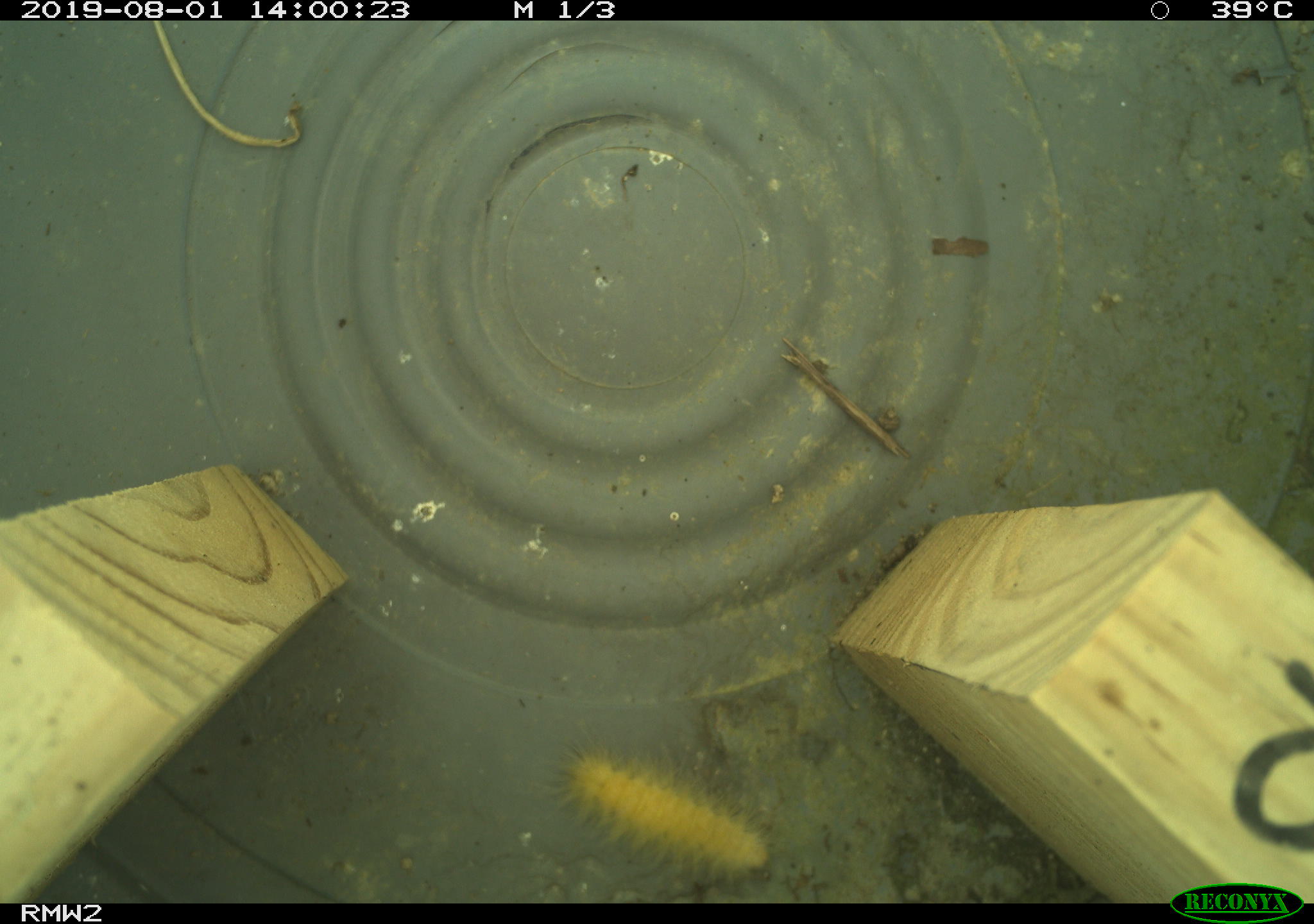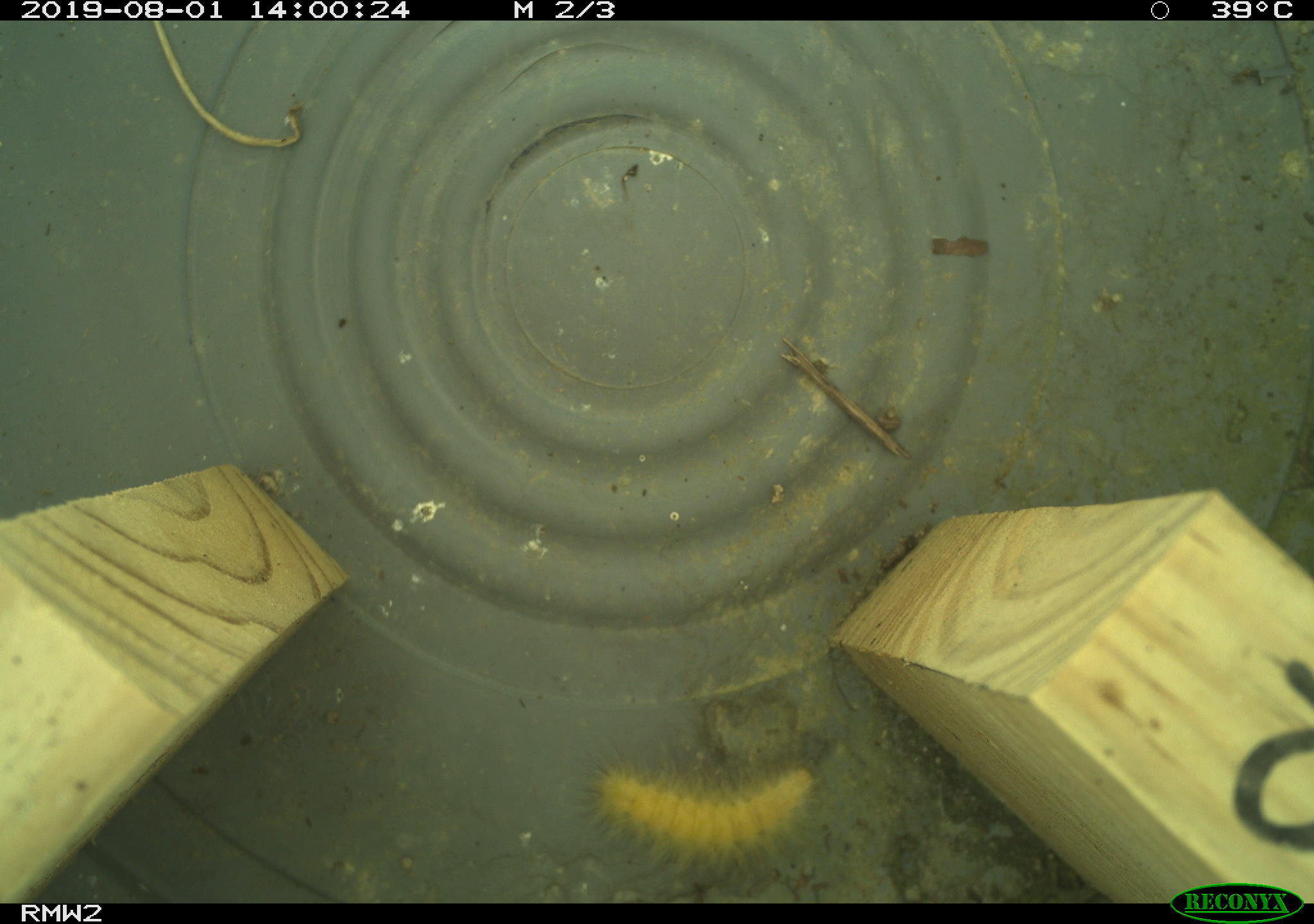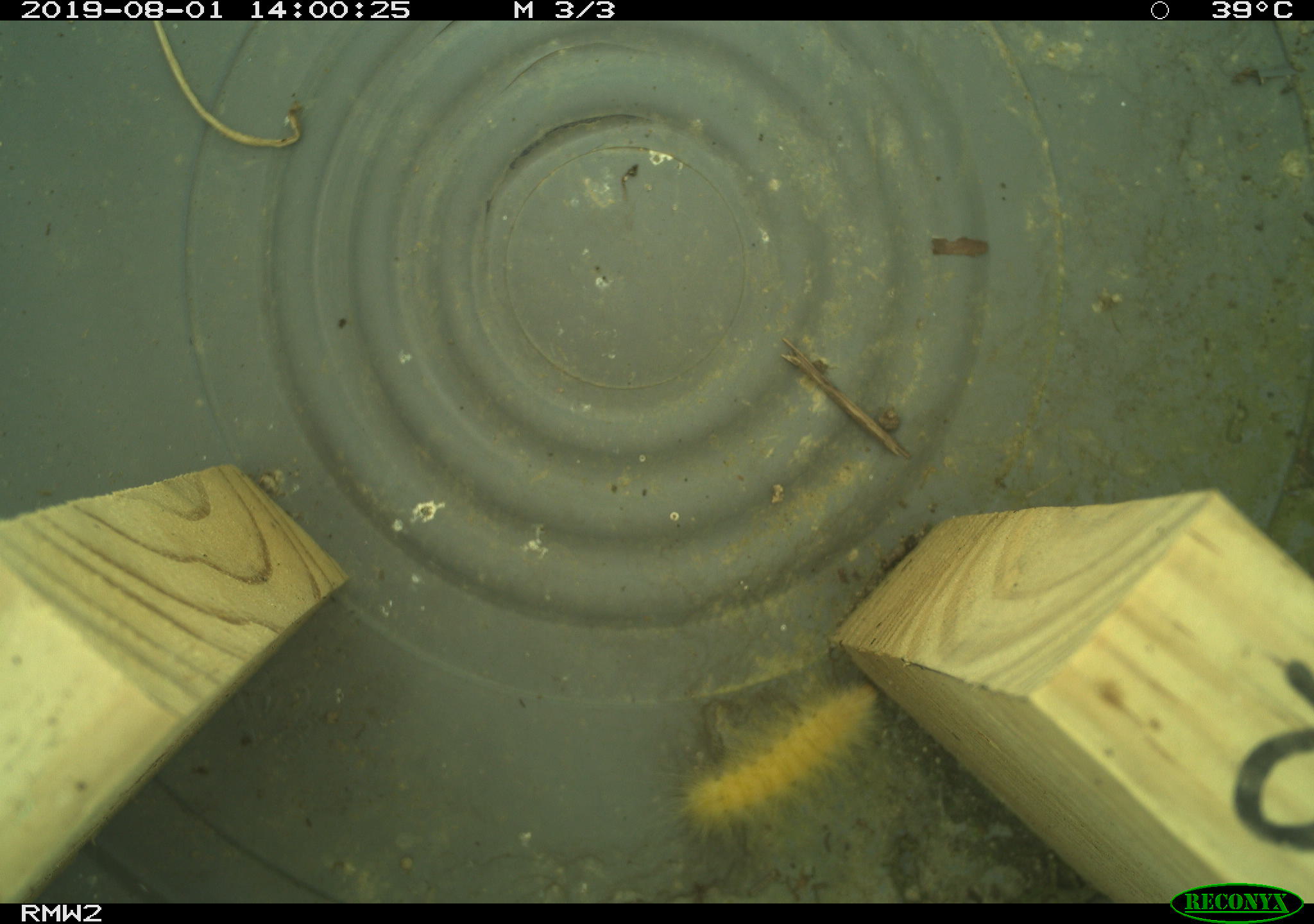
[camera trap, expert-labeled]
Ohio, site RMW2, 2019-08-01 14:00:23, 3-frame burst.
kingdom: Animalia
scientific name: Animalia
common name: animal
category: invertebrate